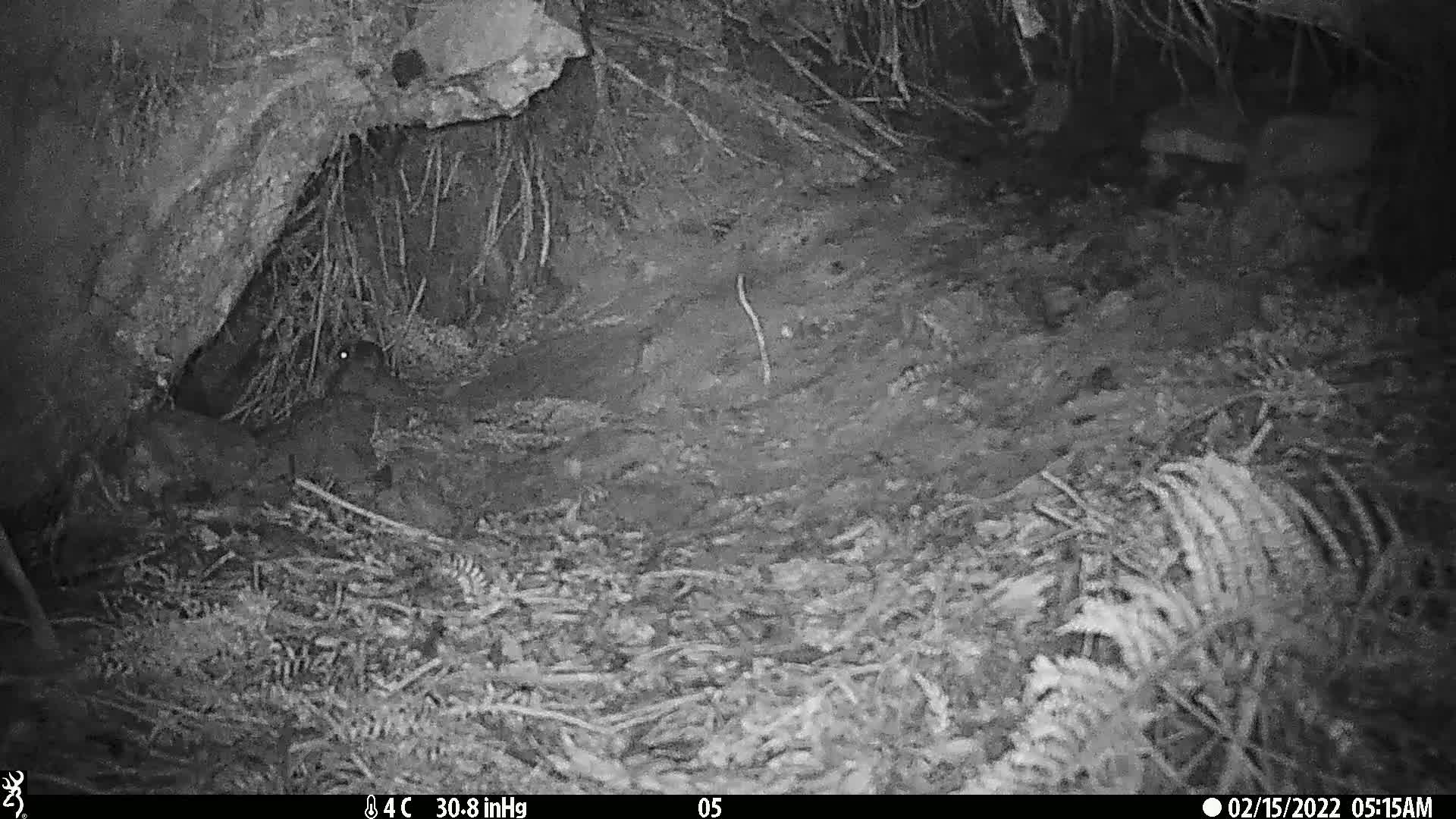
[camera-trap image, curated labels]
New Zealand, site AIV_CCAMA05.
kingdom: Animalia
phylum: Chordata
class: Mammalia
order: Rodentia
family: Muridae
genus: Mus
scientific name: Mus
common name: mouse